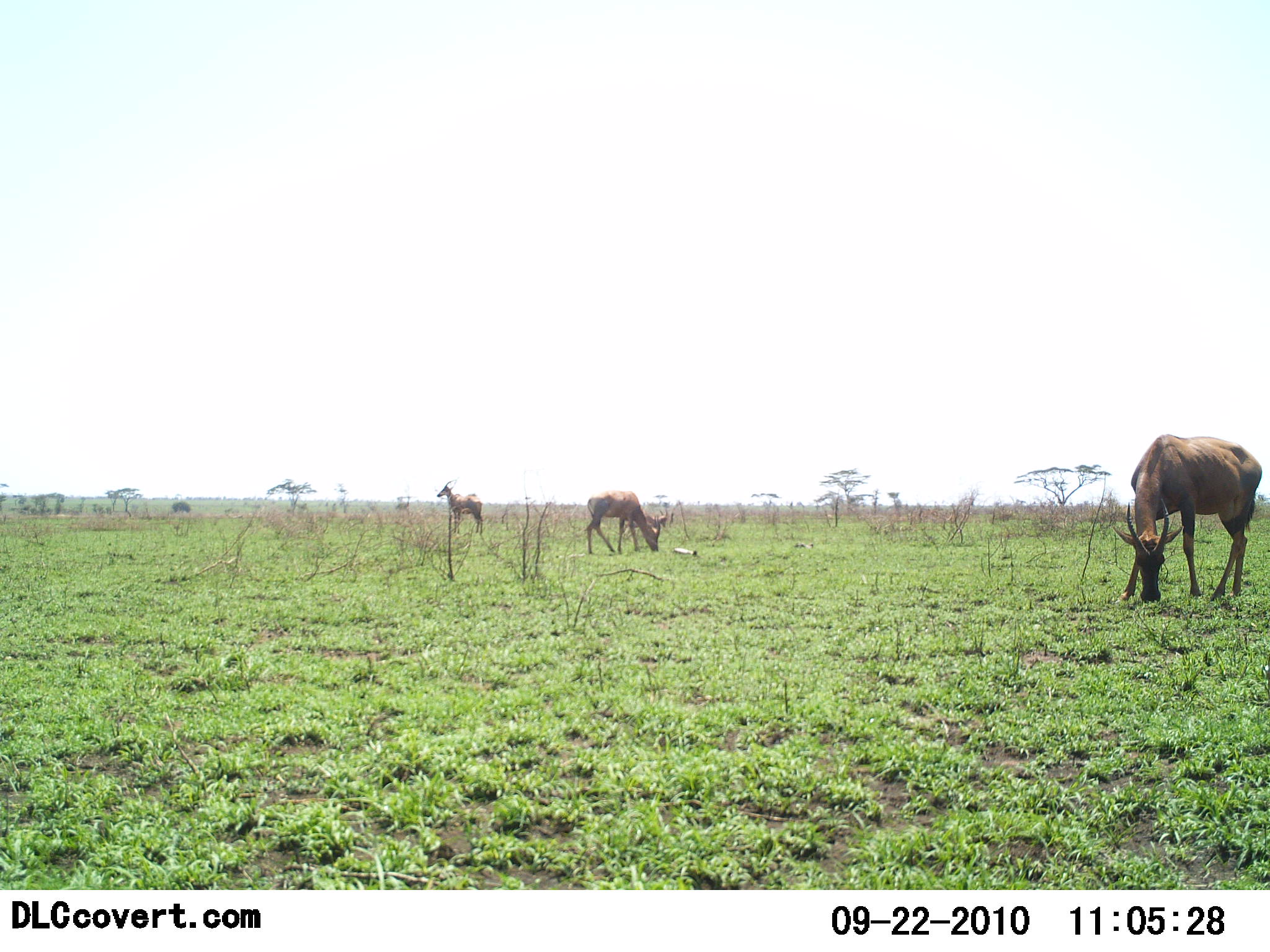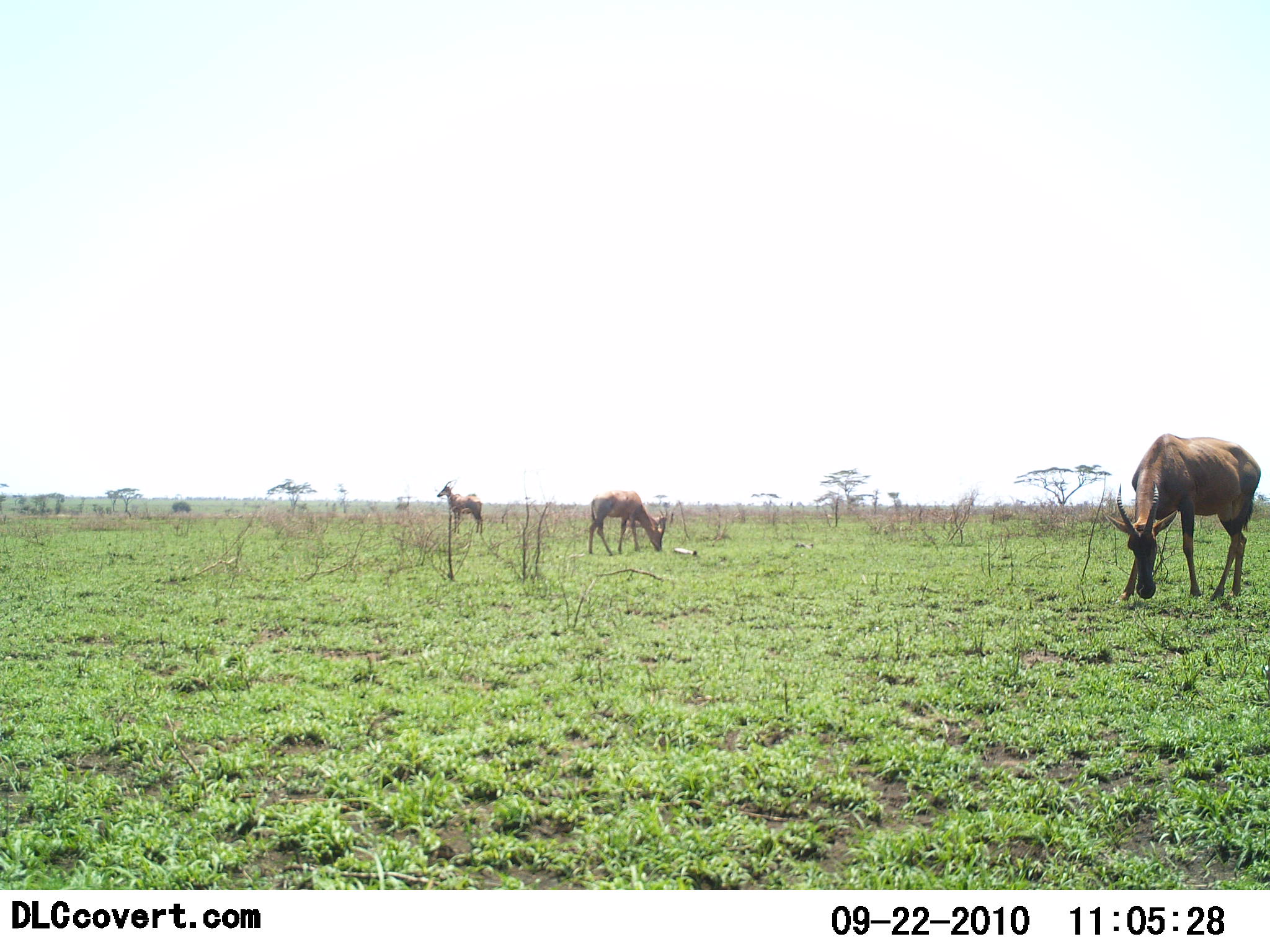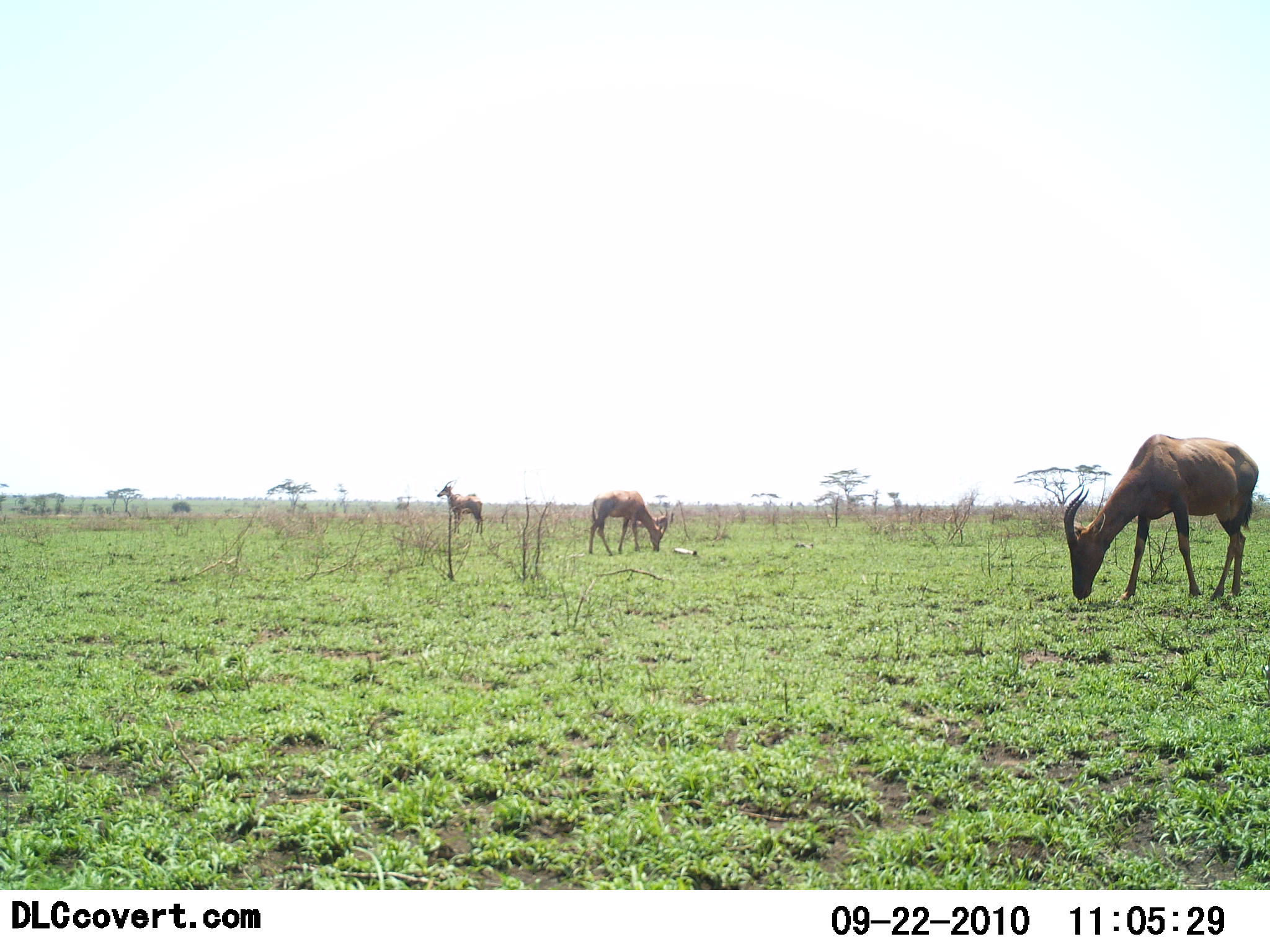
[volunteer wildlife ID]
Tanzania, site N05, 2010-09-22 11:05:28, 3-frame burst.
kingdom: Animalia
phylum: Chordata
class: Mammalia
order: Artiodactyla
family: Bovidae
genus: Damaliscus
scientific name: Damaliscus lunatus jimela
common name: topi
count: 3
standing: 67%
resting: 0%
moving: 0%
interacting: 0%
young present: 0%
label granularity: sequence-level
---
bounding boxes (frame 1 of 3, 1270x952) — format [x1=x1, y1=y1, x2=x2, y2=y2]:
animal: [x1=1113, y1=434, x2=1263, y2=608]; [x1=584, y1=490, x2=661, y2=556]; [x1=437, y1=478, x2=484, y2=536]; [x1=623, y1=507, x2=667, y2=531]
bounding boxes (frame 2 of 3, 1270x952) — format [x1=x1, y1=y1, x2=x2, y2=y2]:
animal: [x1=1106, y1=434, x2=1263, y2=606]; [x1=587, y1=490, x2=667, y2=557]; [x1=437, y1=478, x2=484, y2=536]; [x1=623, y1=507, x2=667, y2=533]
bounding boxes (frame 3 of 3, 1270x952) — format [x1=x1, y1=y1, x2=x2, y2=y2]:
animal: [x1=1064, y1=434, x2=1259, y2=608]; [x1=585, y1=490, x2=661, y2=556]; [x1=437, y1=478, x2=484, y2=536]; [x1=655, y1=507, x2=667, y2=534]